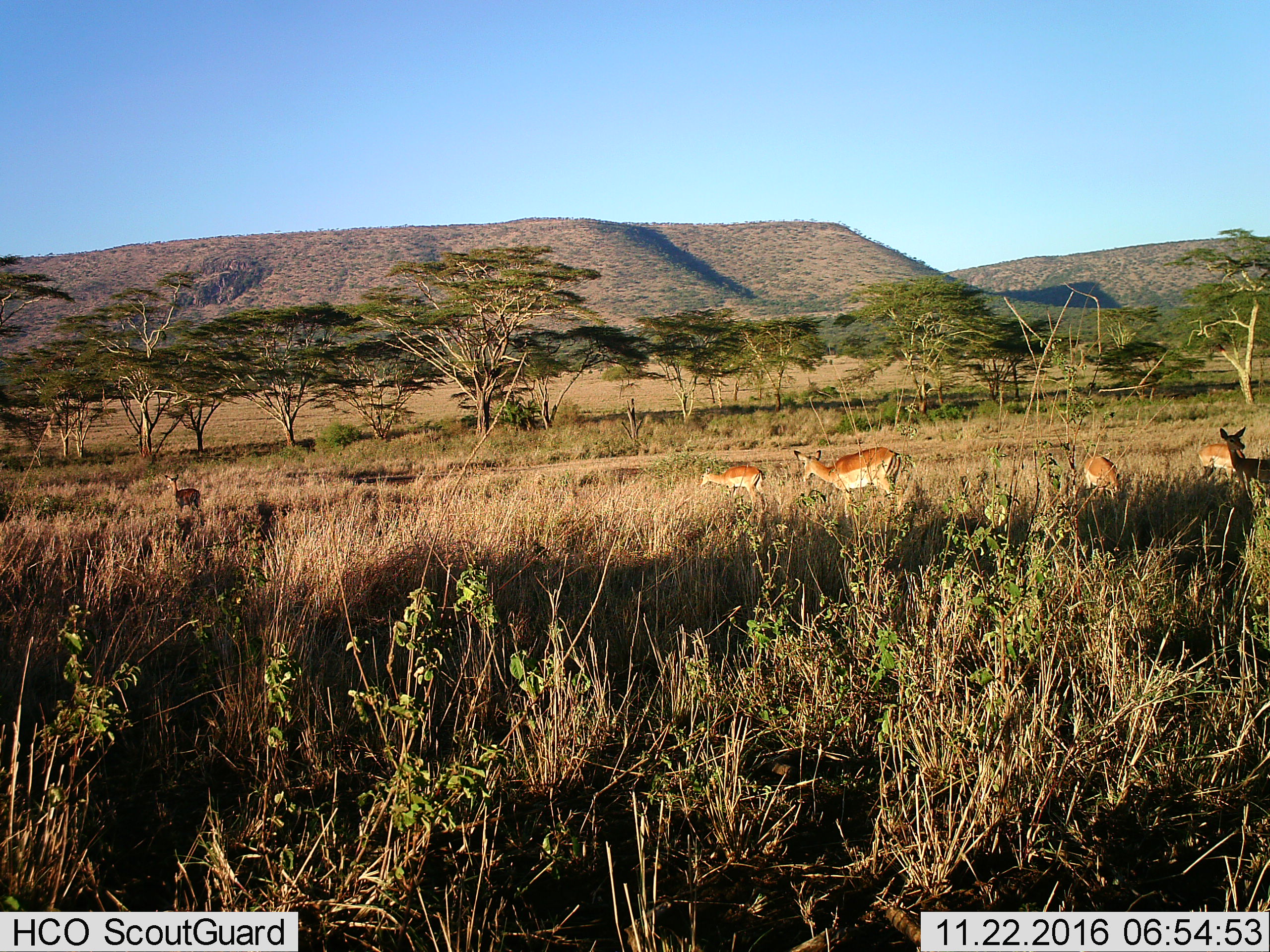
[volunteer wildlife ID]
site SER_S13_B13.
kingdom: Animalia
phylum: Chordata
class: Mammalia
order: Artiodactyla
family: Bovidae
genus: Aepyceros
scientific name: Aepyceros melampus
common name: impala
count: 6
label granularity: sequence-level